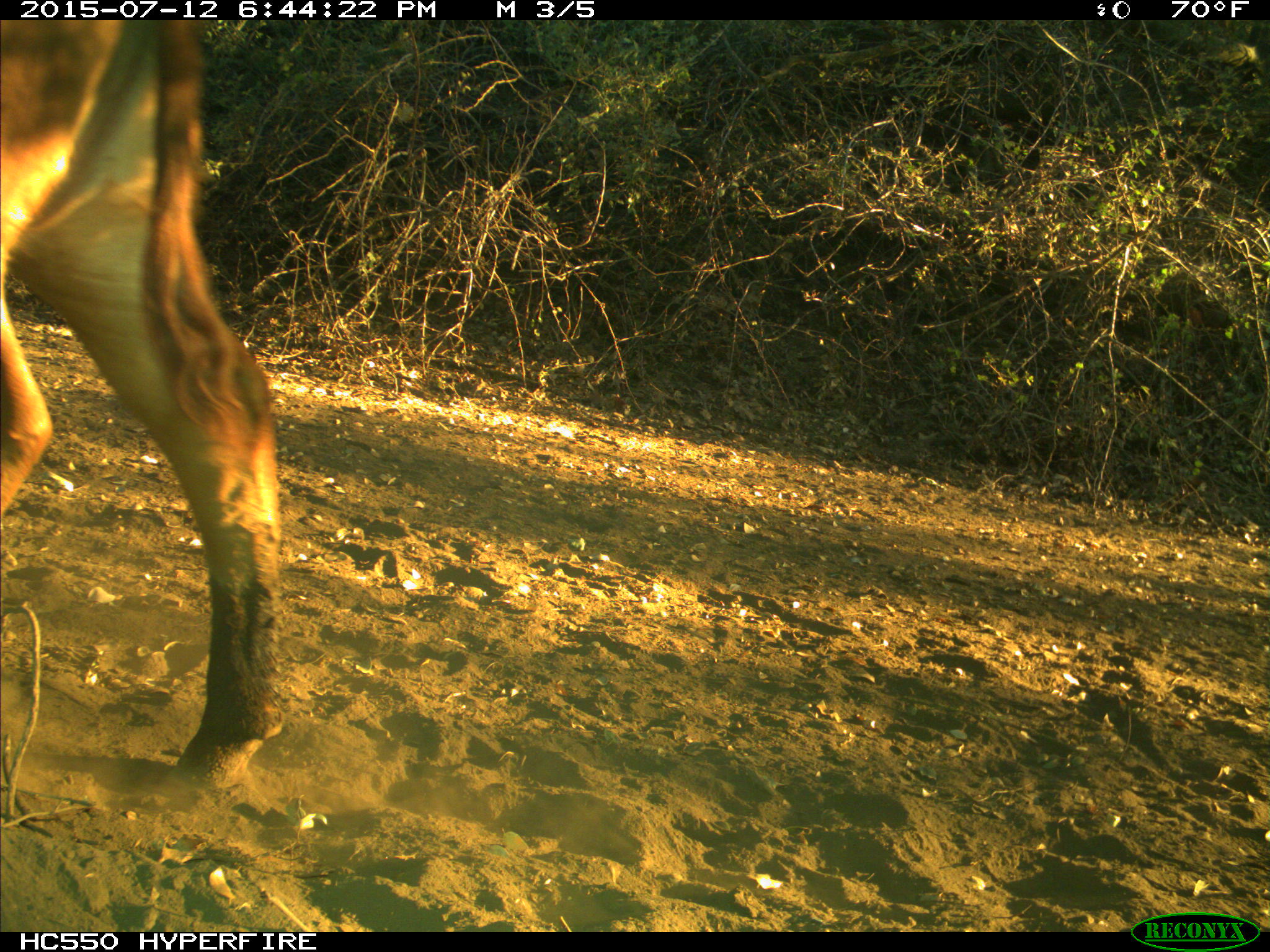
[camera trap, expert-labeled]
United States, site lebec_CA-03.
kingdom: Animalia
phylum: Chordata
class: Mammalia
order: Artiodactyla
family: Bovidae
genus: Bos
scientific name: Bos taurus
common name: domestic cow